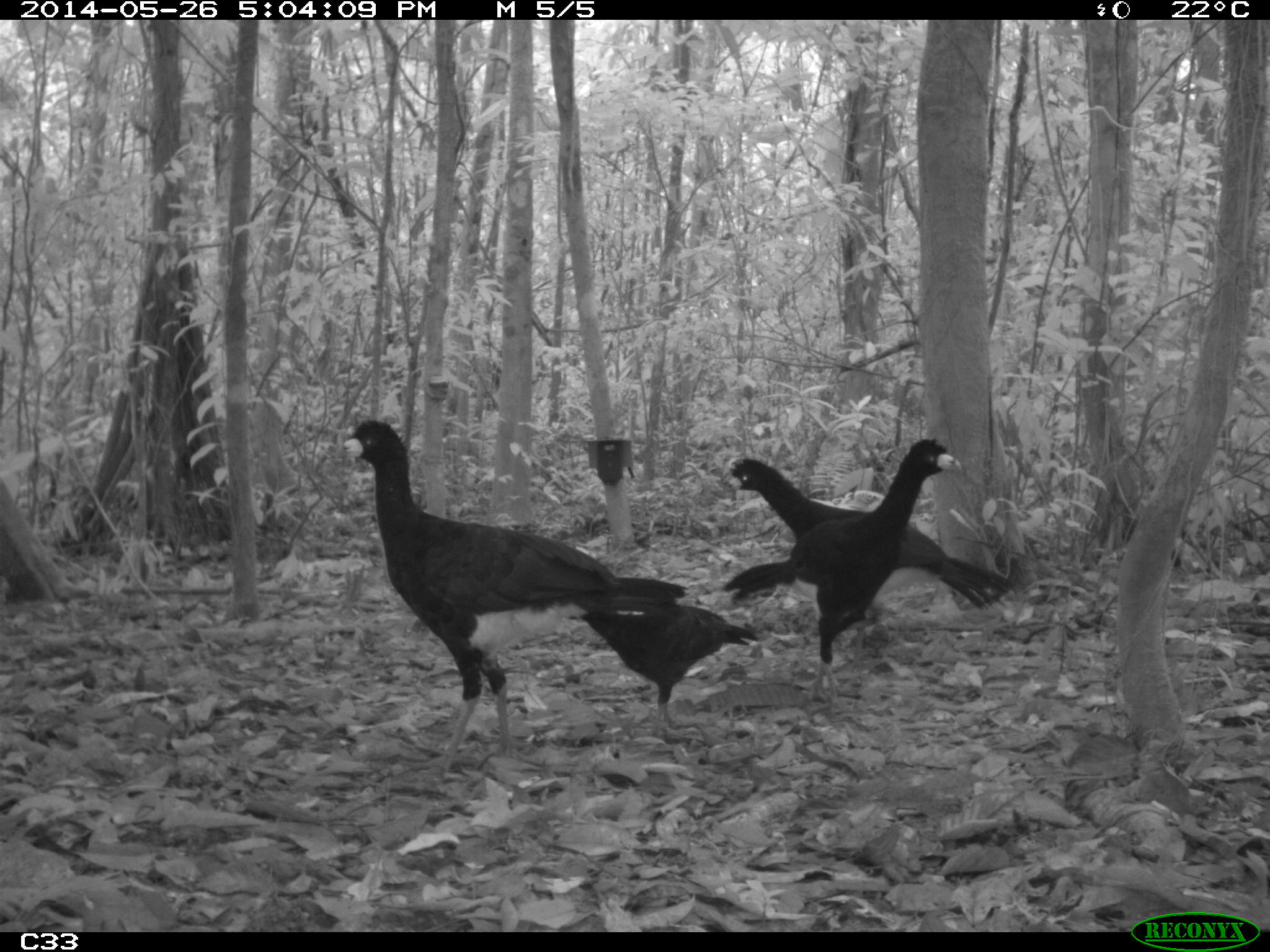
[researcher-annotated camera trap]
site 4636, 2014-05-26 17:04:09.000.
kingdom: Animalia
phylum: Chordata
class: Aves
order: Galliformes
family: Cracidae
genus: Crax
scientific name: Crax alector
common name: black curassow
Crax alector (black curassow), count 4, age adult.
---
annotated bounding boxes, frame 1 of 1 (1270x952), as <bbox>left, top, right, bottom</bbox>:
crax alector: <bbox>323, 416, 697, 779</bbox>; <bbox>722, 433, 965, 705</bbox>; <bbox>719, 453, 1014, 610</bbox>; <bbox>561, 589, 778, 737</bbox>